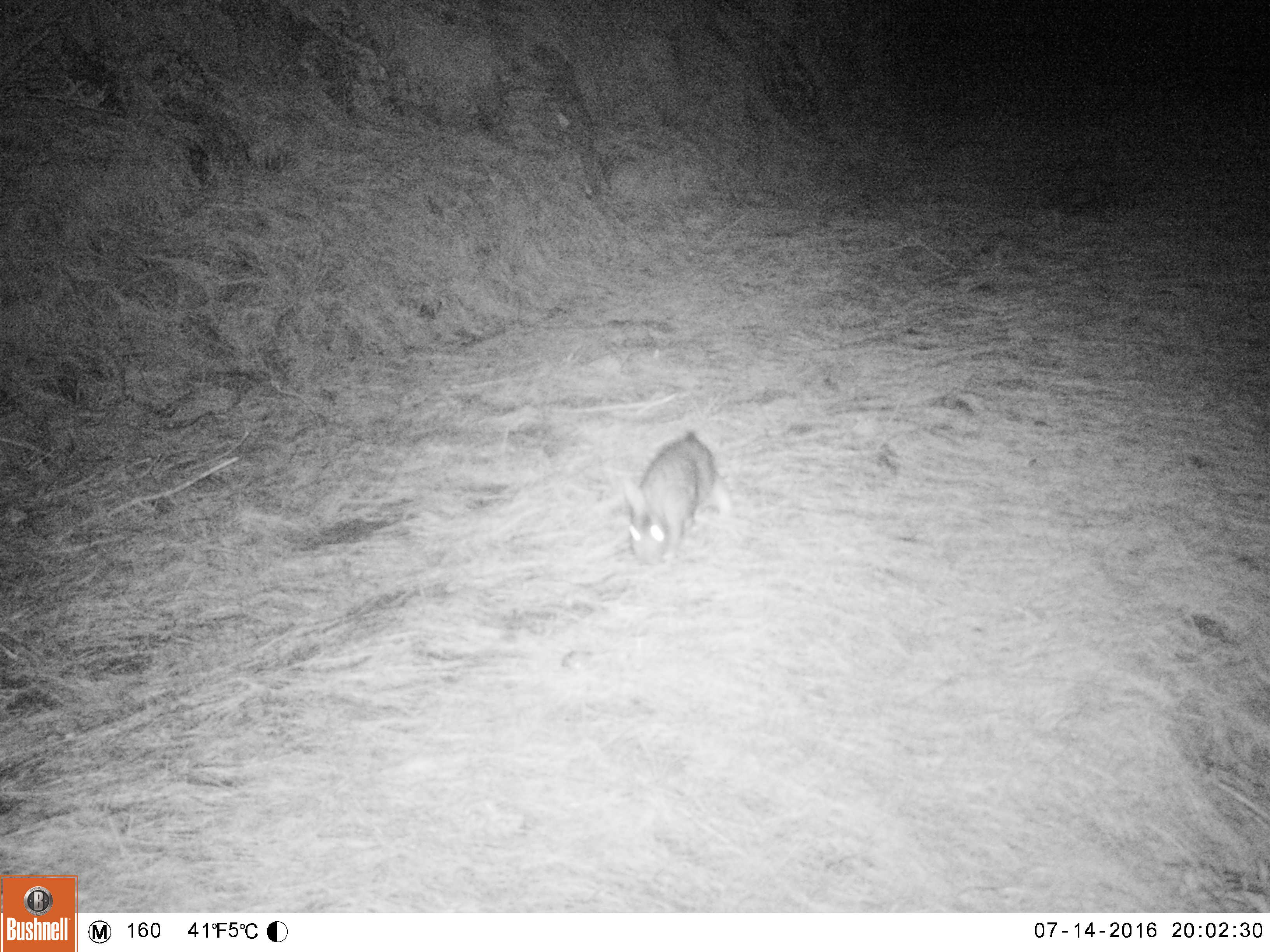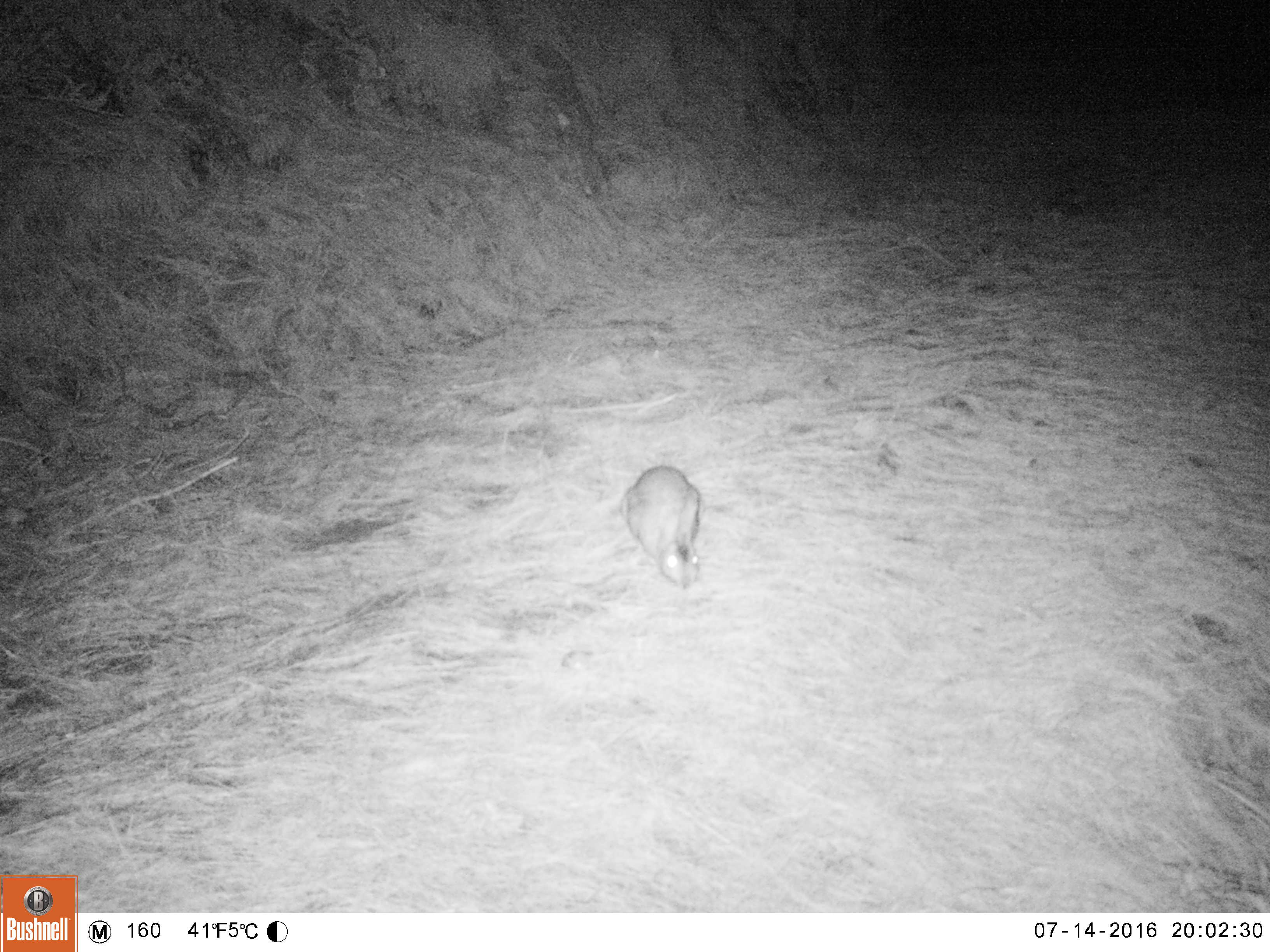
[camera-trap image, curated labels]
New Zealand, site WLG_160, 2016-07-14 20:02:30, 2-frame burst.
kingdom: Animalia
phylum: Chordata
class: Mammalia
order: Lagomorpha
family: Leporidae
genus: Oryctolagus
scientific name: Oryctolagus cuniculus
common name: european rabbit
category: rabbit